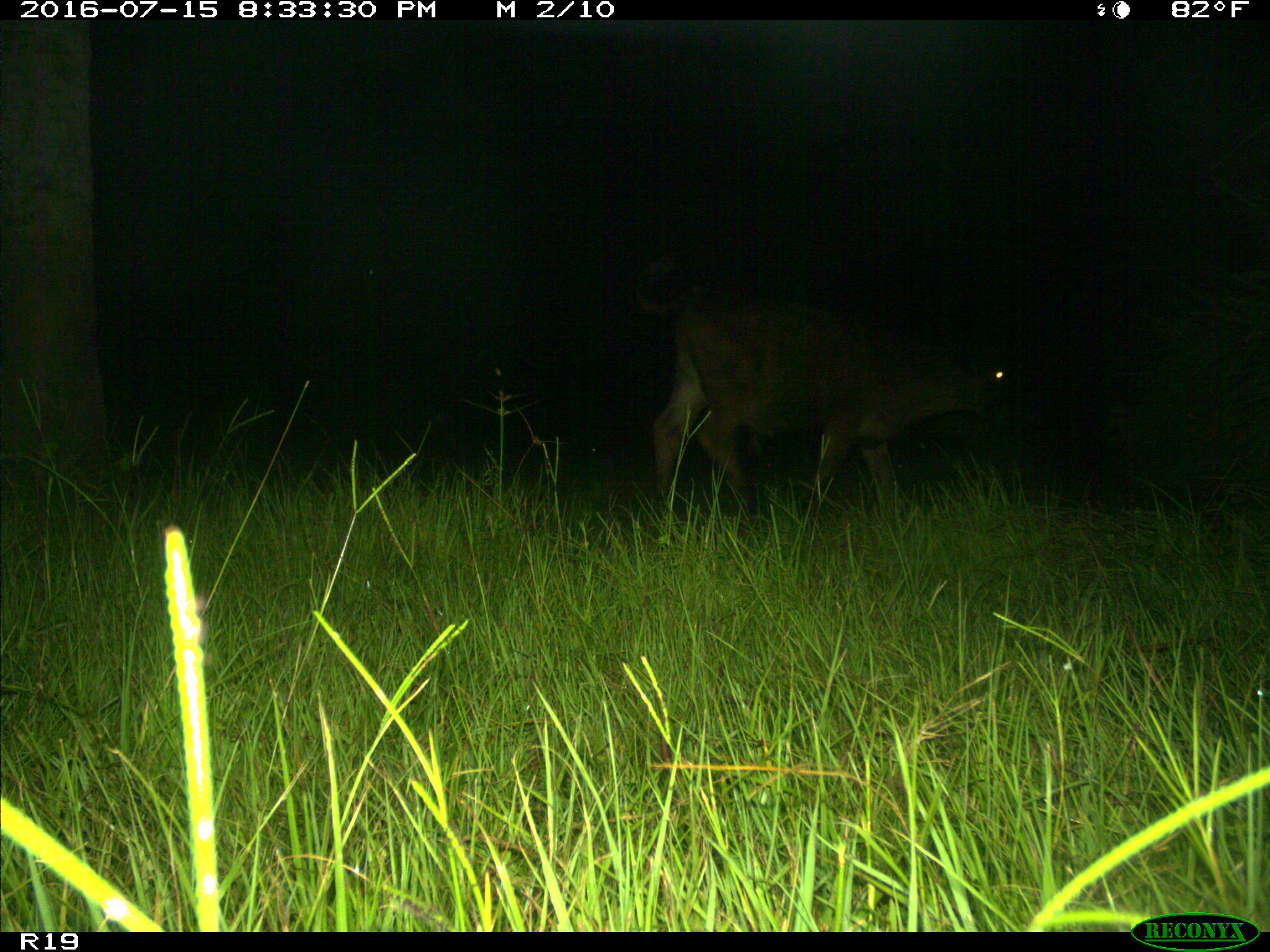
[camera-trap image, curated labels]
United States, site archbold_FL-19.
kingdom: Animalia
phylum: Chordata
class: Mammalia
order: Artiodactyla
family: Bovidae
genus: Bos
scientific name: Bos taurus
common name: domestic cow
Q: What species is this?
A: Bos taurus (domestic cow).